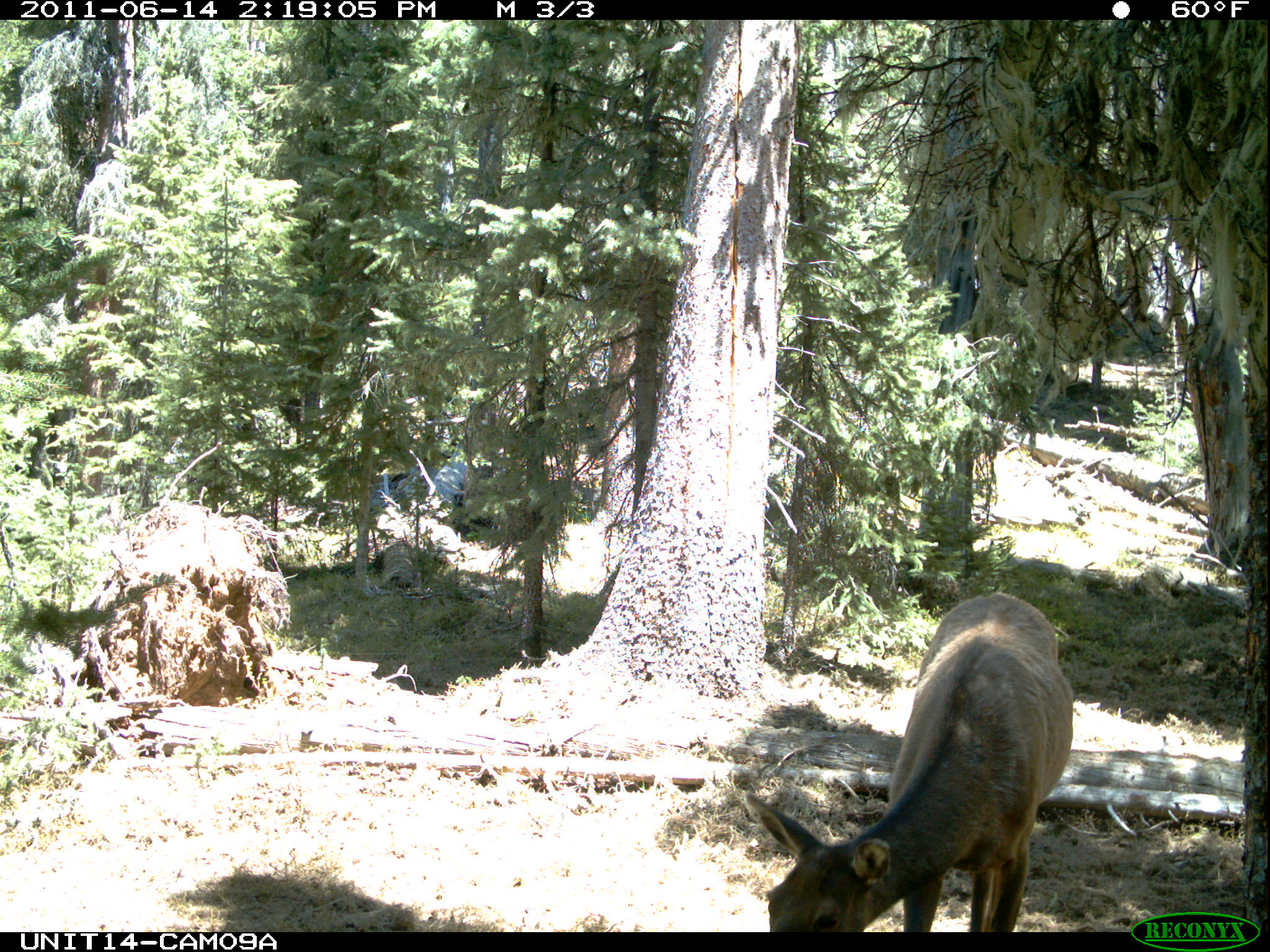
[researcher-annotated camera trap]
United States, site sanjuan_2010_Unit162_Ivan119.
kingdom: Animalia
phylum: Chordata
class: Mammalia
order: Artiodactyla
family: Cervidae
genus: Cervus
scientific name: Cervus elaphus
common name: red deer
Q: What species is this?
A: Cervus elaphus (red deer).